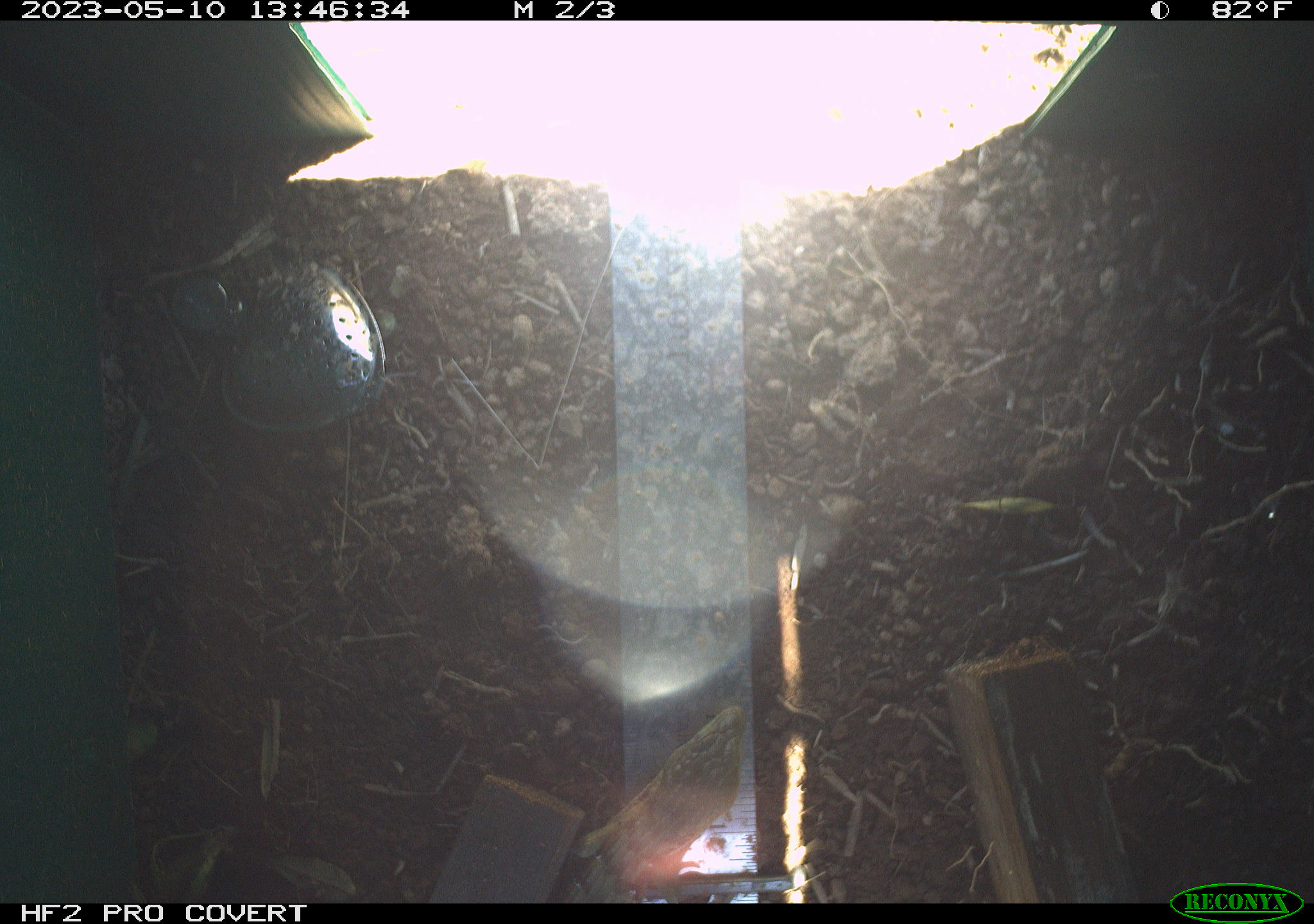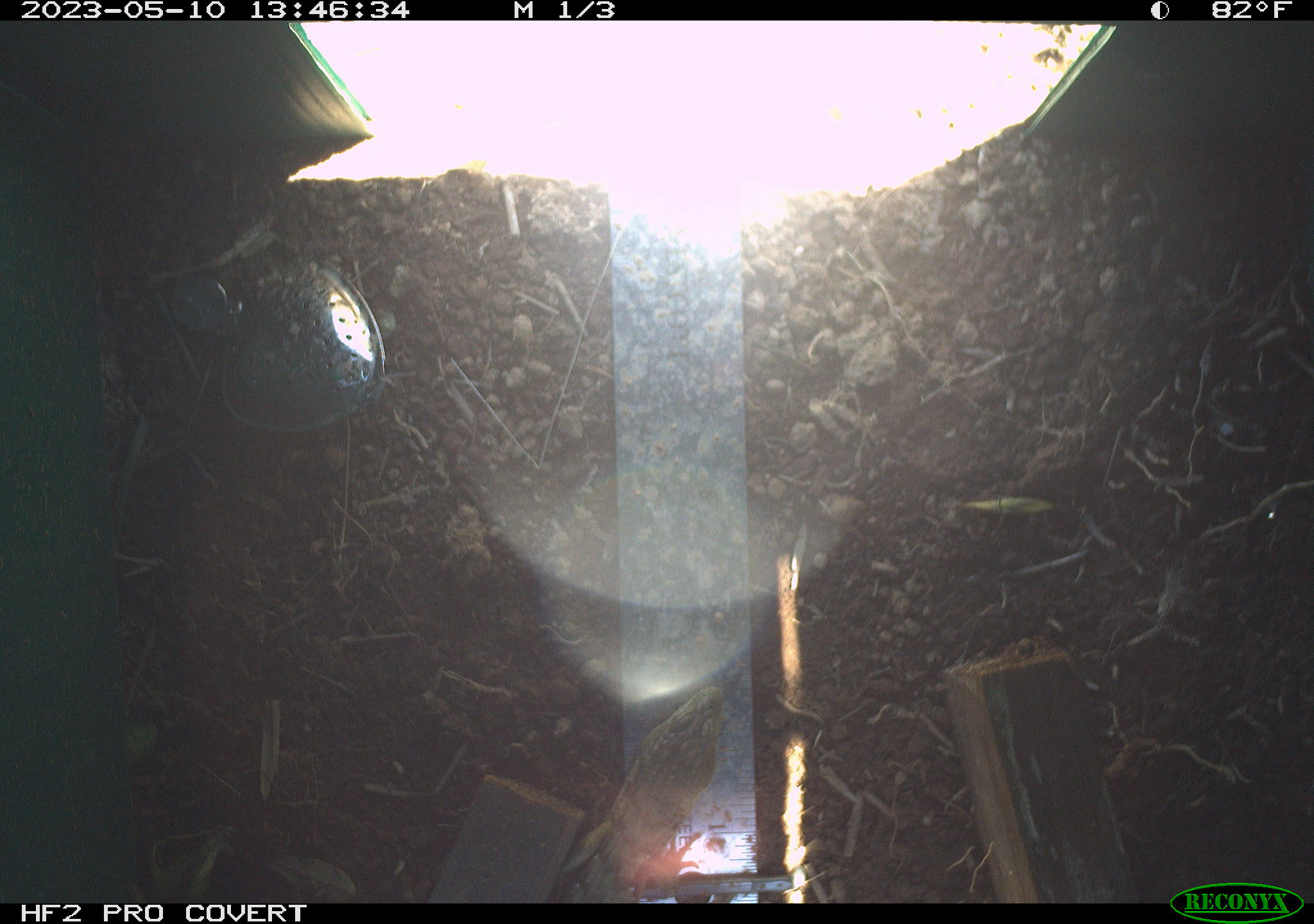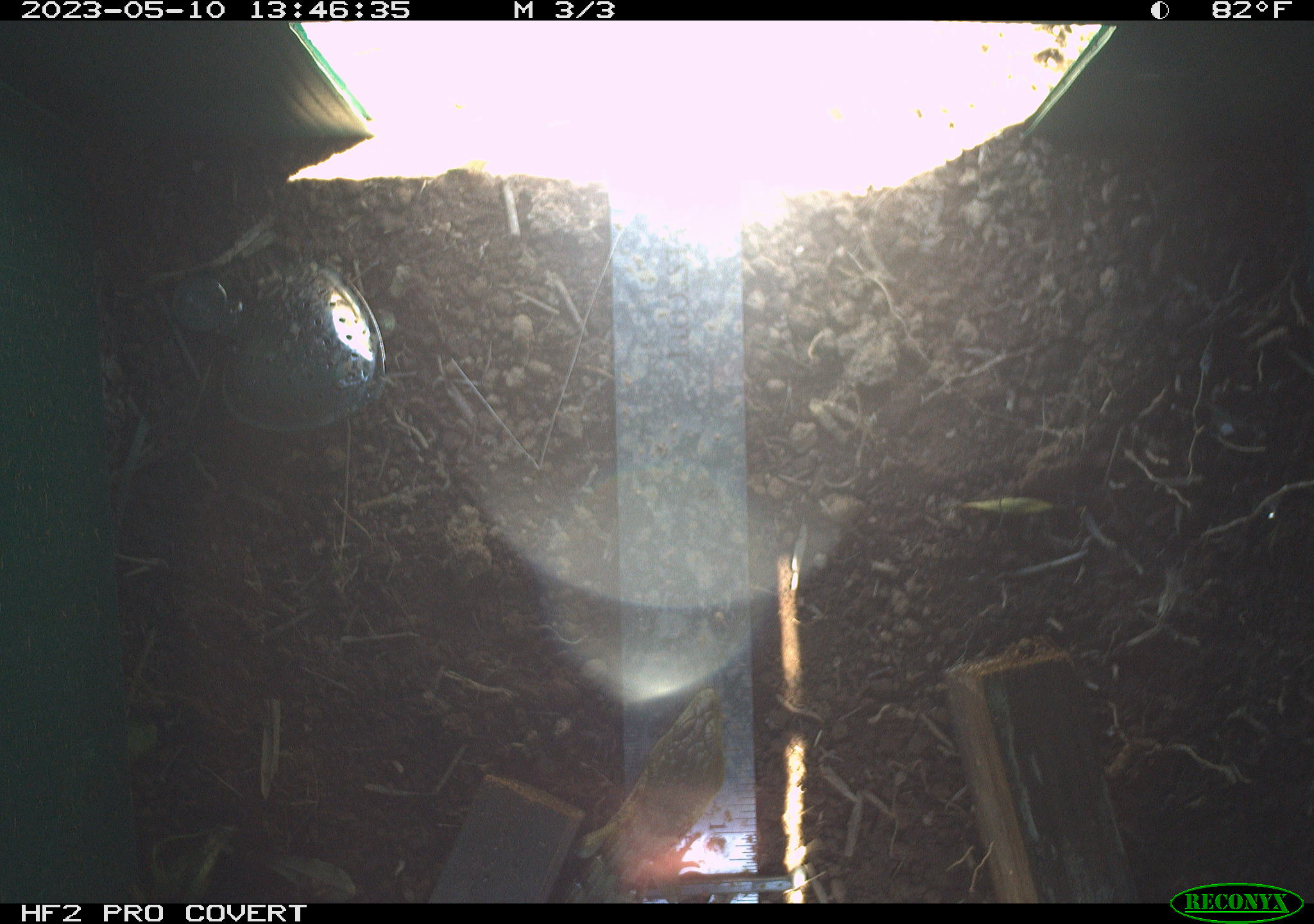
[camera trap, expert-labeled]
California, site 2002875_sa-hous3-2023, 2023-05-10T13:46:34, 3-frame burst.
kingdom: Animalia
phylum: Chordata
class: Reptilia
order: Squamata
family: Anguidae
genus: Elgaria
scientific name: Elgaria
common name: alligator lizards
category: elgaria species